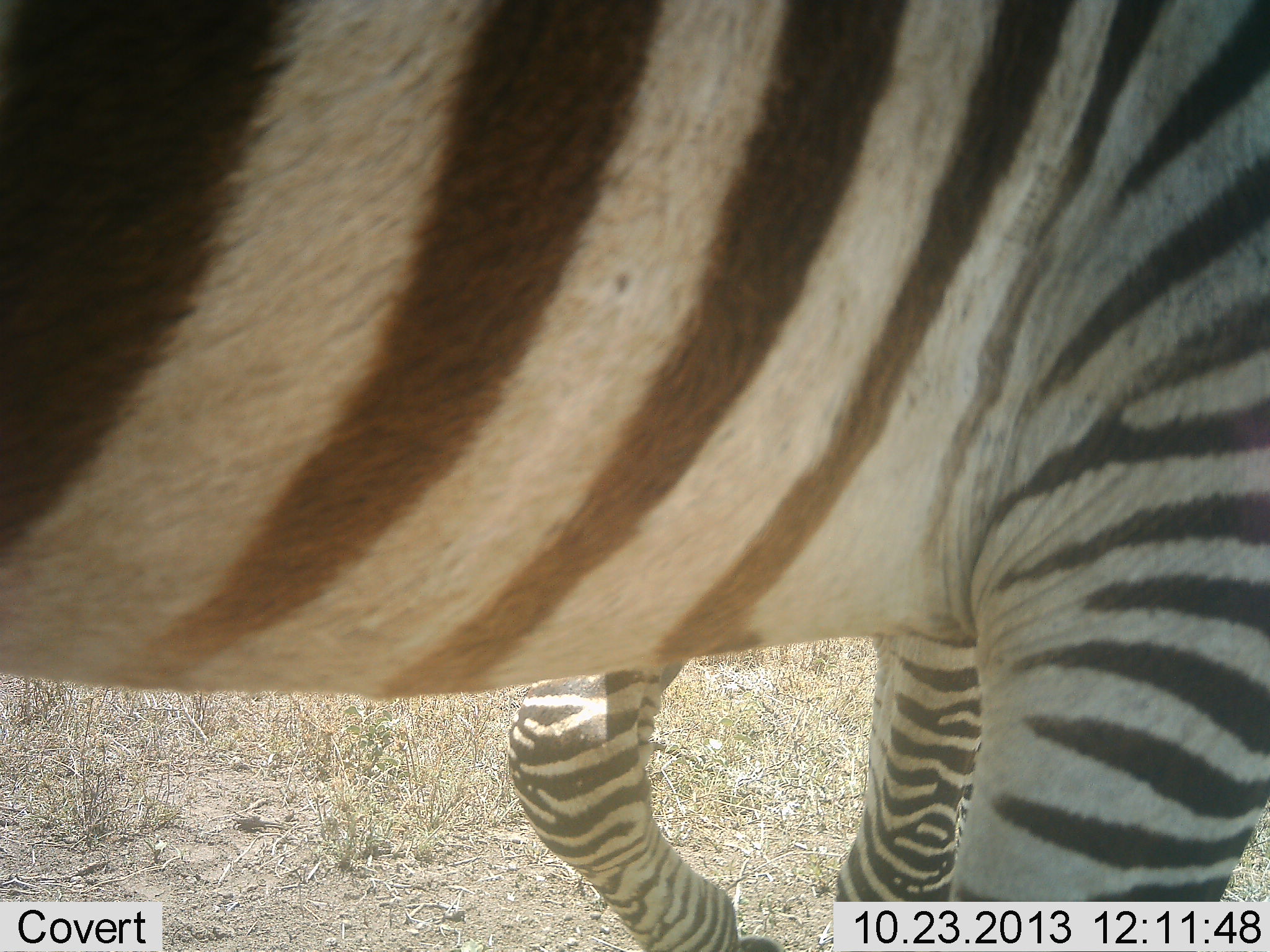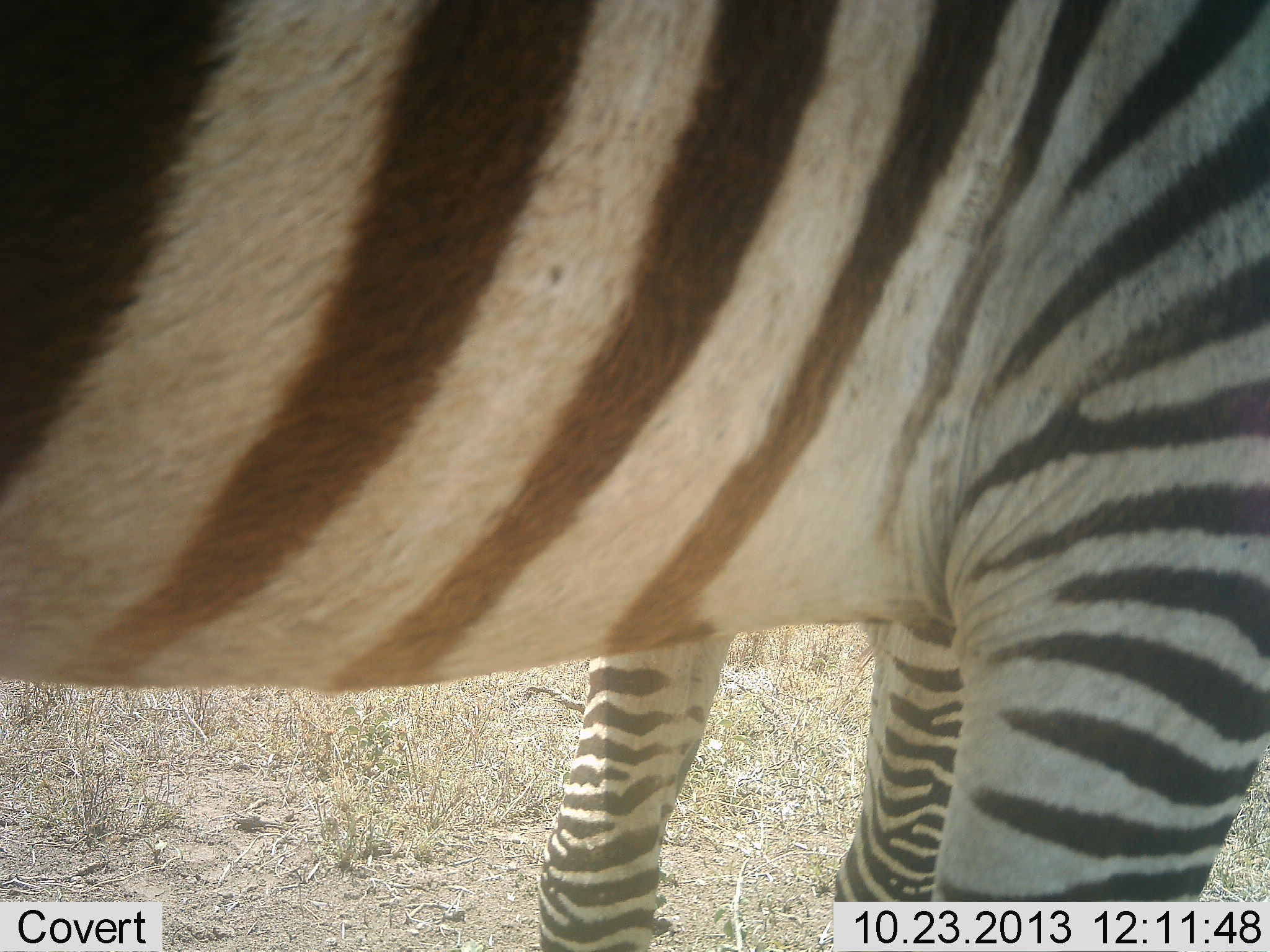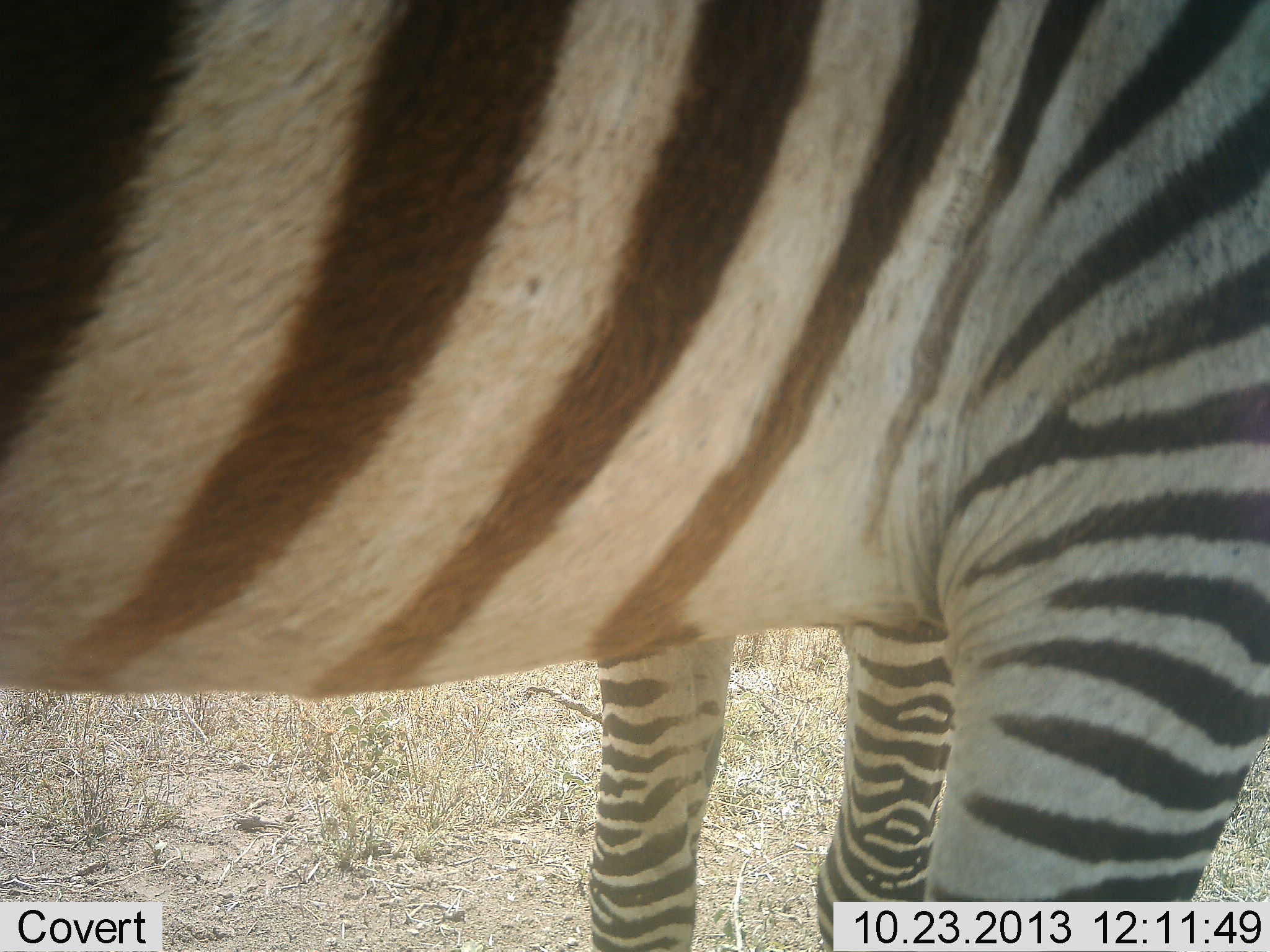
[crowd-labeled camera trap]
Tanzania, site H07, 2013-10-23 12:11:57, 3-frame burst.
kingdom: Animalia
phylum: Chordata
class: Mammalia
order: Perissodactyla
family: Equidae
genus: Equus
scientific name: Equus quagga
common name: plains zebra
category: zebra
Zebra (plains zebra) (Equus quagga), count 2. Behavior (volunteer vote fractions): standing 96%, resting 0%, moving 4%, interacting 0%. Young present (vote fraction): 0%. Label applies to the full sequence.